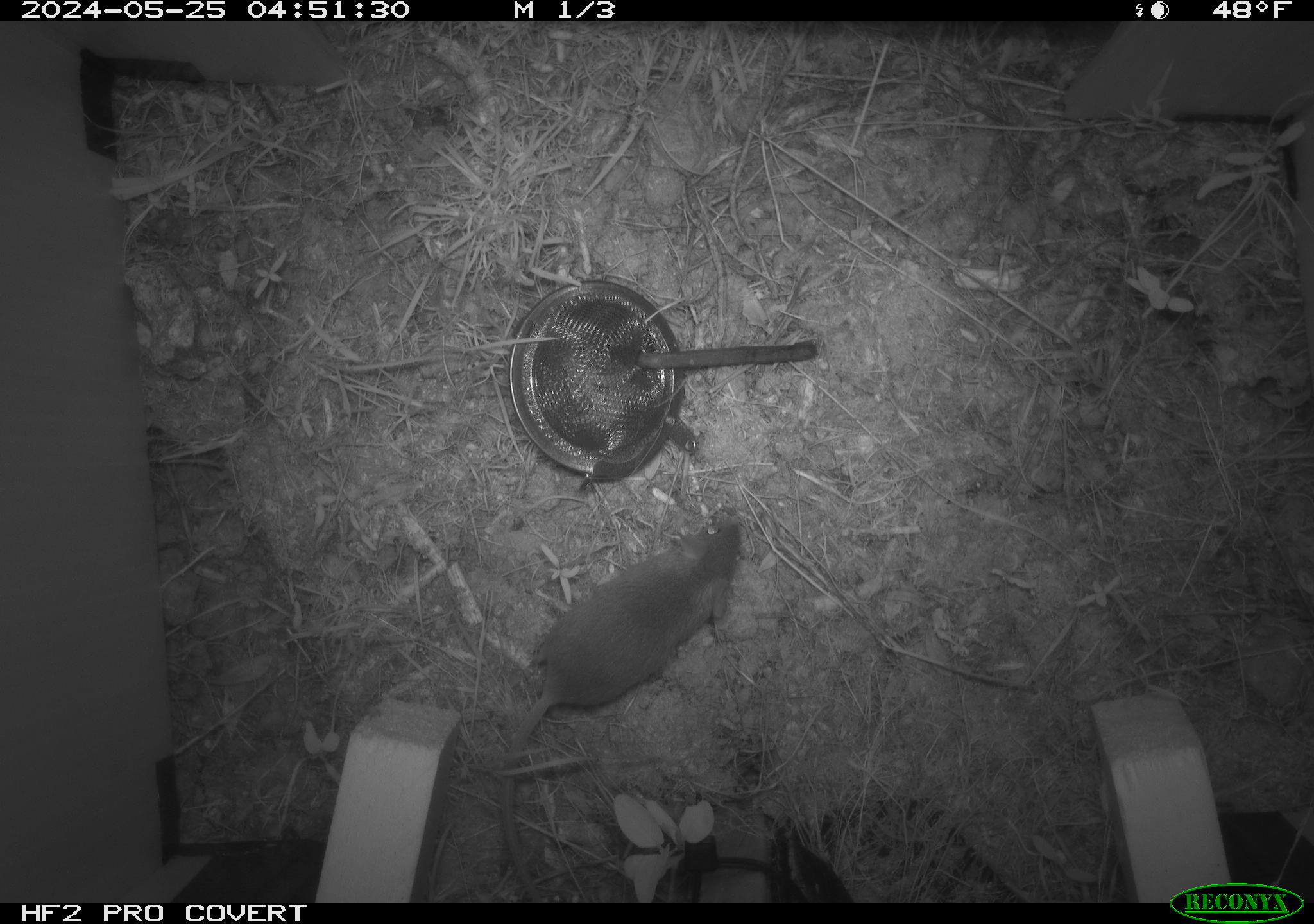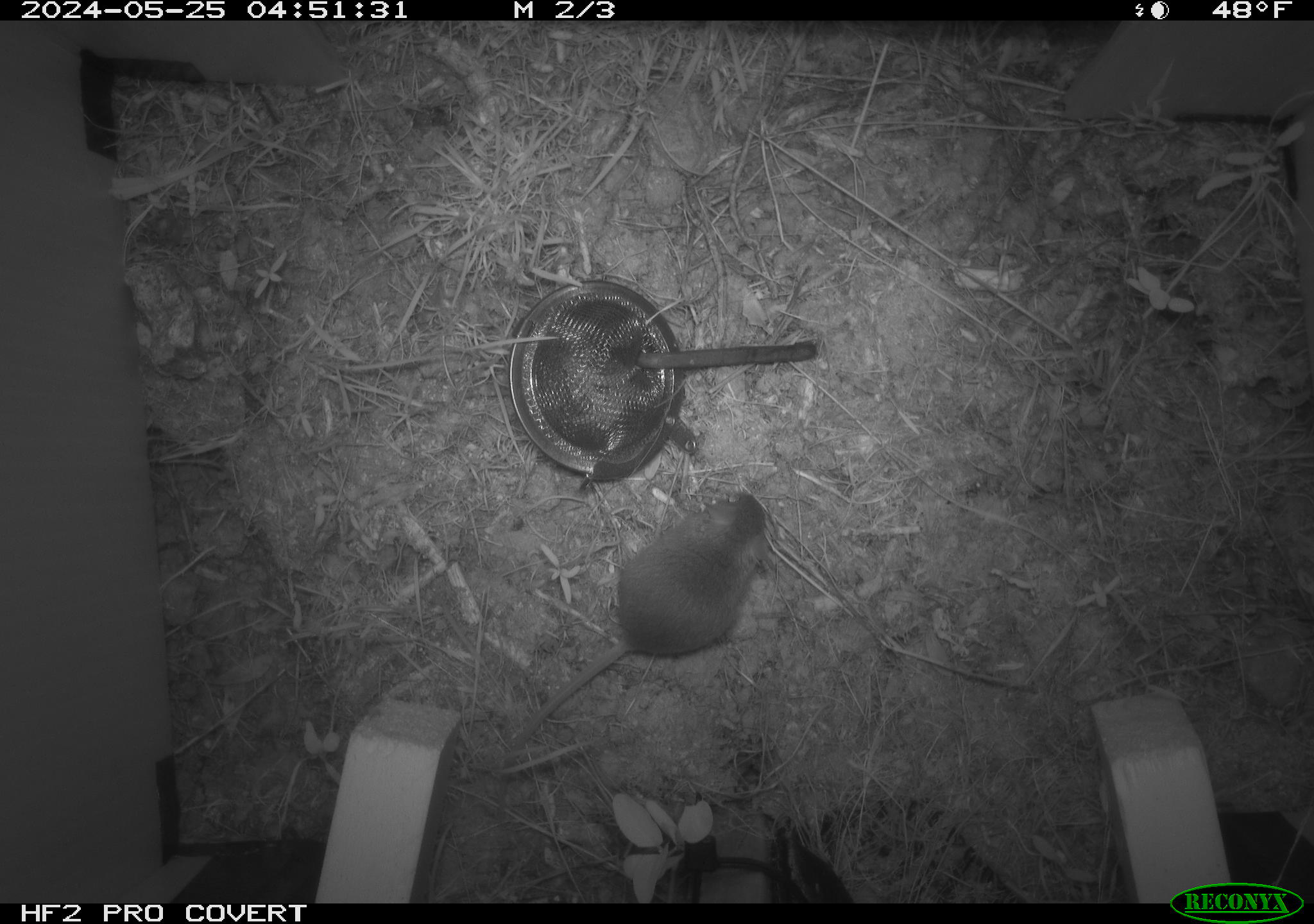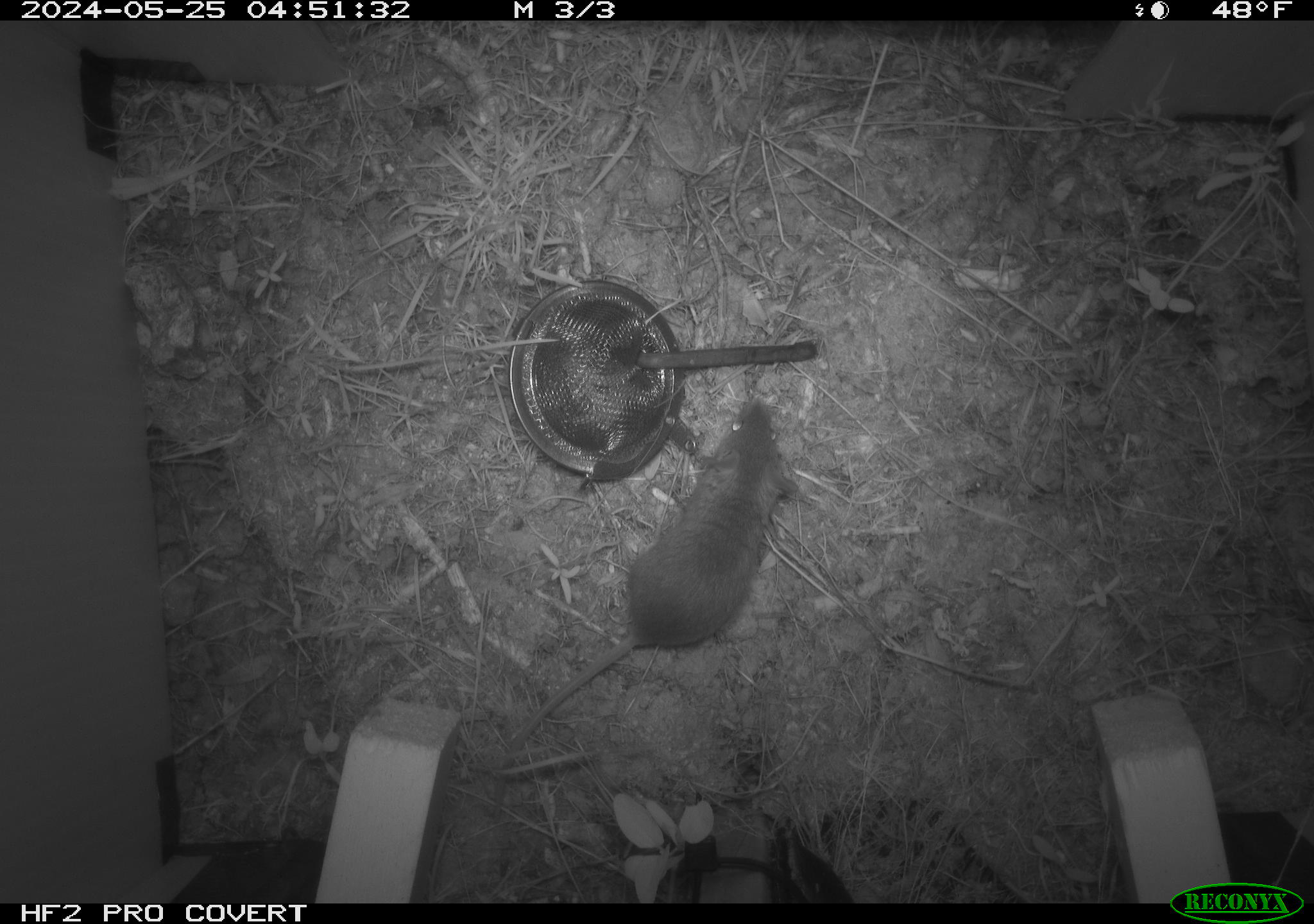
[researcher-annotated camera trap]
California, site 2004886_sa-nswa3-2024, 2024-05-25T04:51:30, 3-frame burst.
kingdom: Animalia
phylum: Chordata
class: Mammalia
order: Rodentia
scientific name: Rodentia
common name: rodent